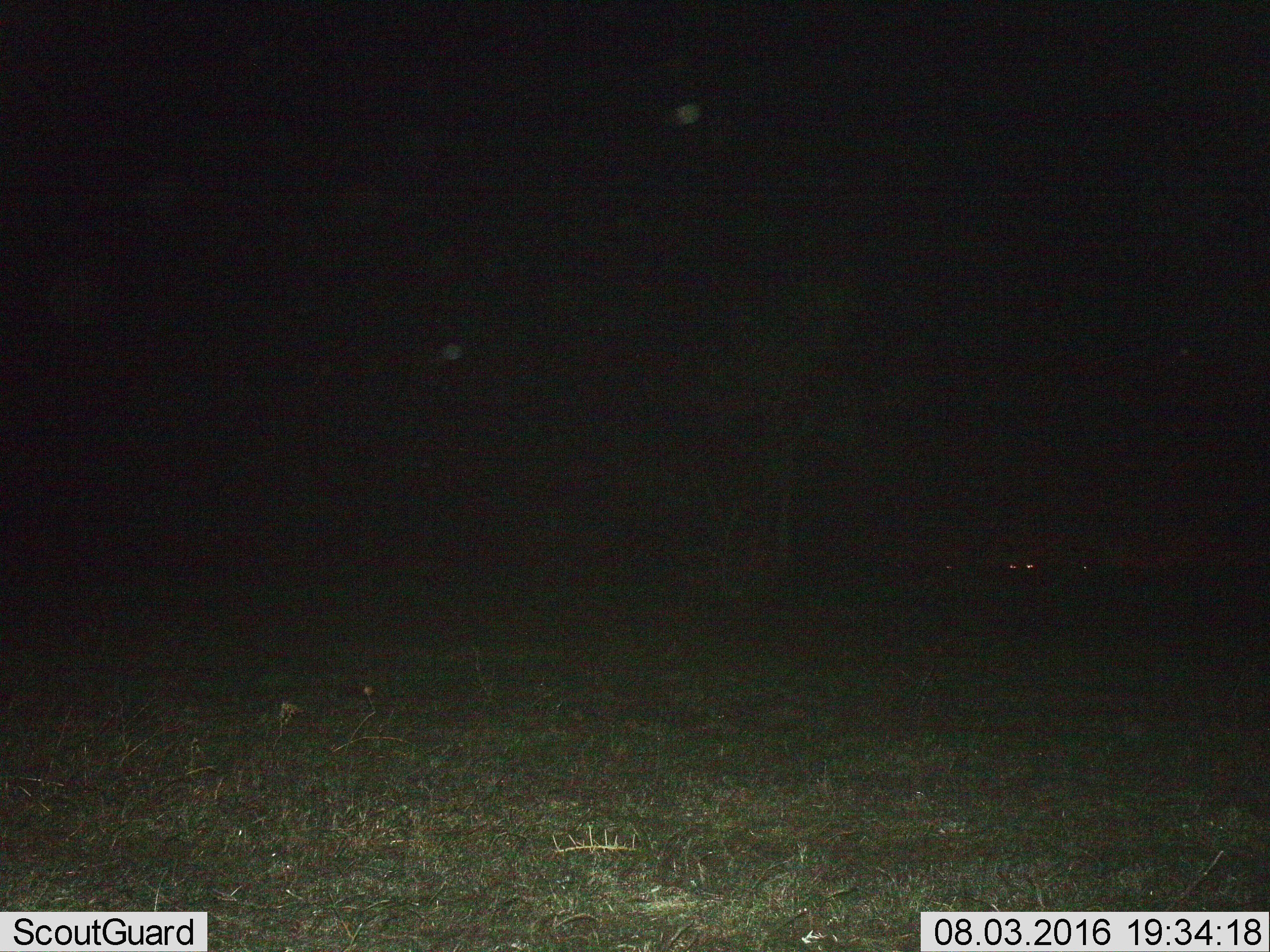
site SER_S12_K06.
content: unidentified animal